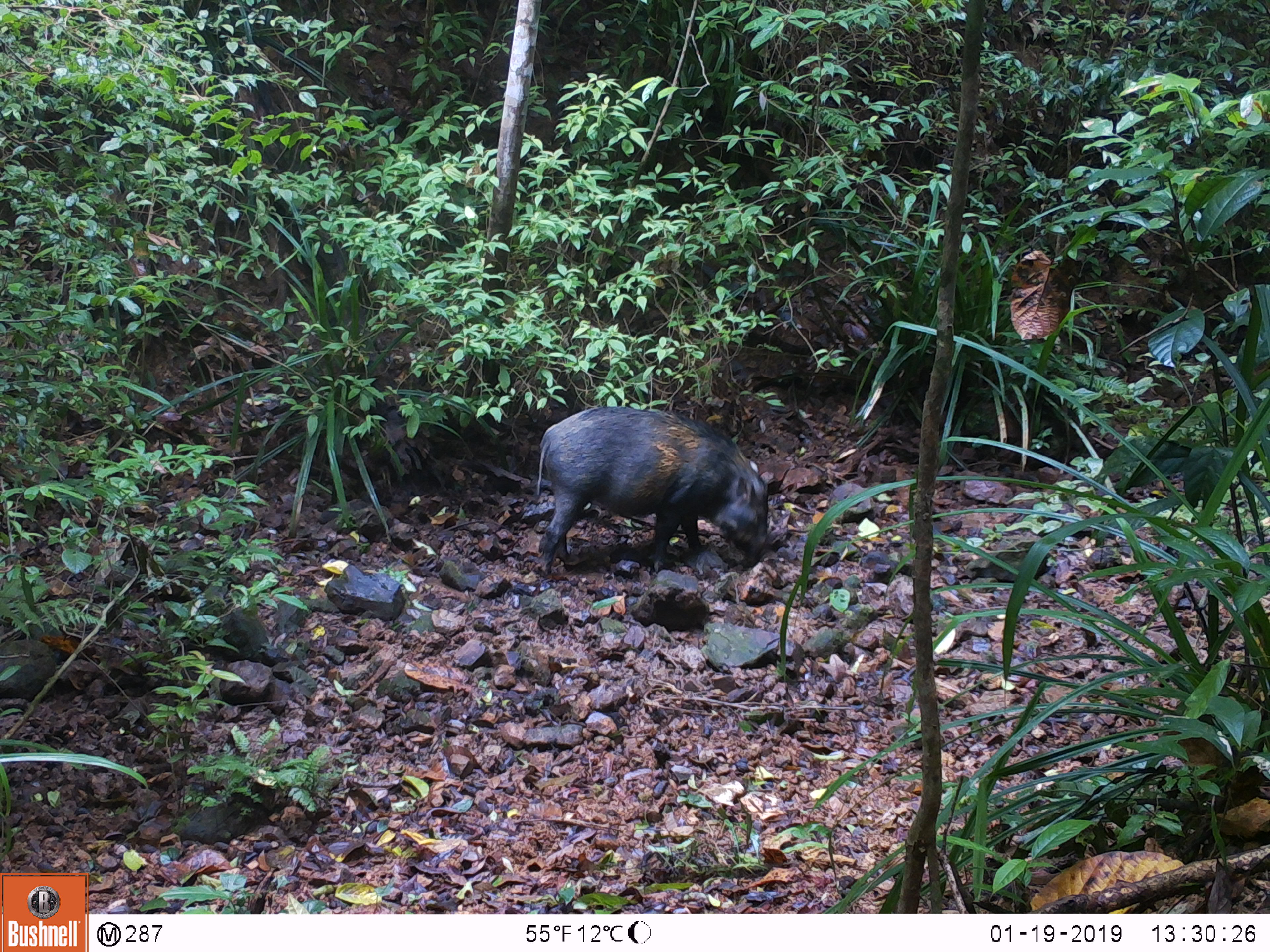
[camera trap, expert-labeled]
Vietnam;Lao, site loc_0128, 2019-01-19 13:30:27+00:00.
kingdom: Animalia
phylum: Chordata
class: Mammalia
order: Artiodactyla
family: Suidae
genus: Sus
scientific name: Sus scrofa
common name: eurasian wild pig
Eurasian wild pig (Sus scrofa). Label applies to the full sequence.